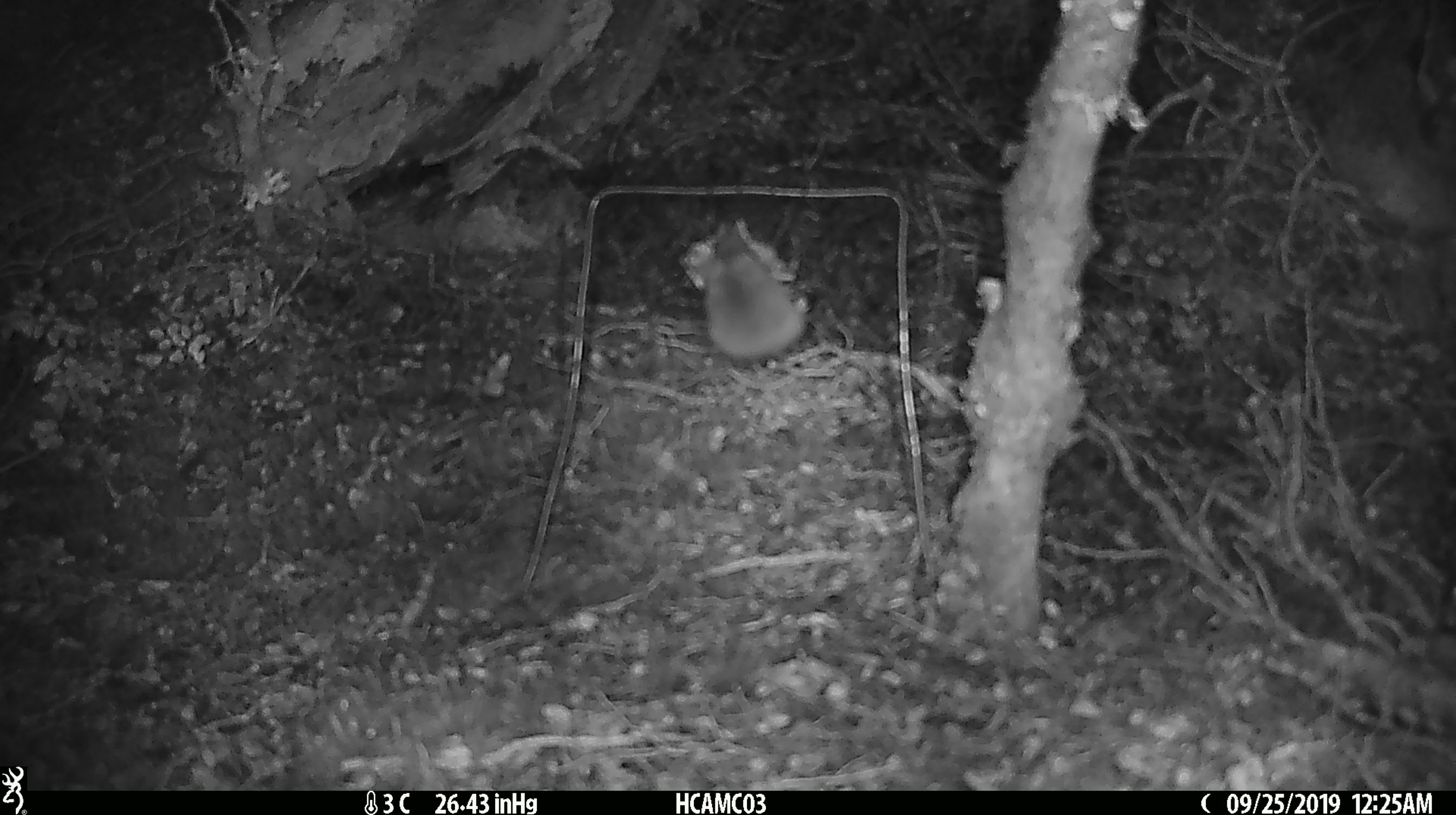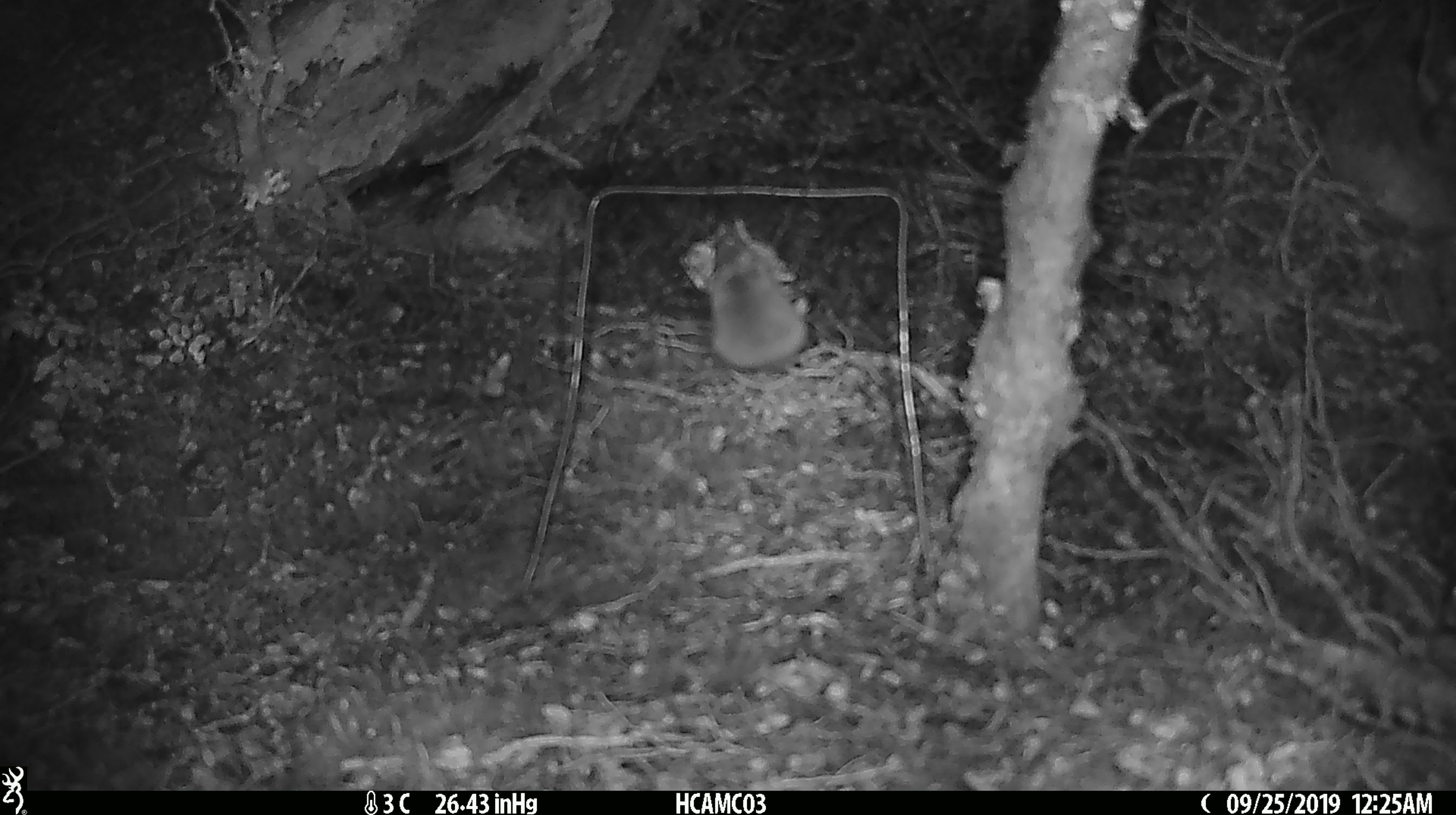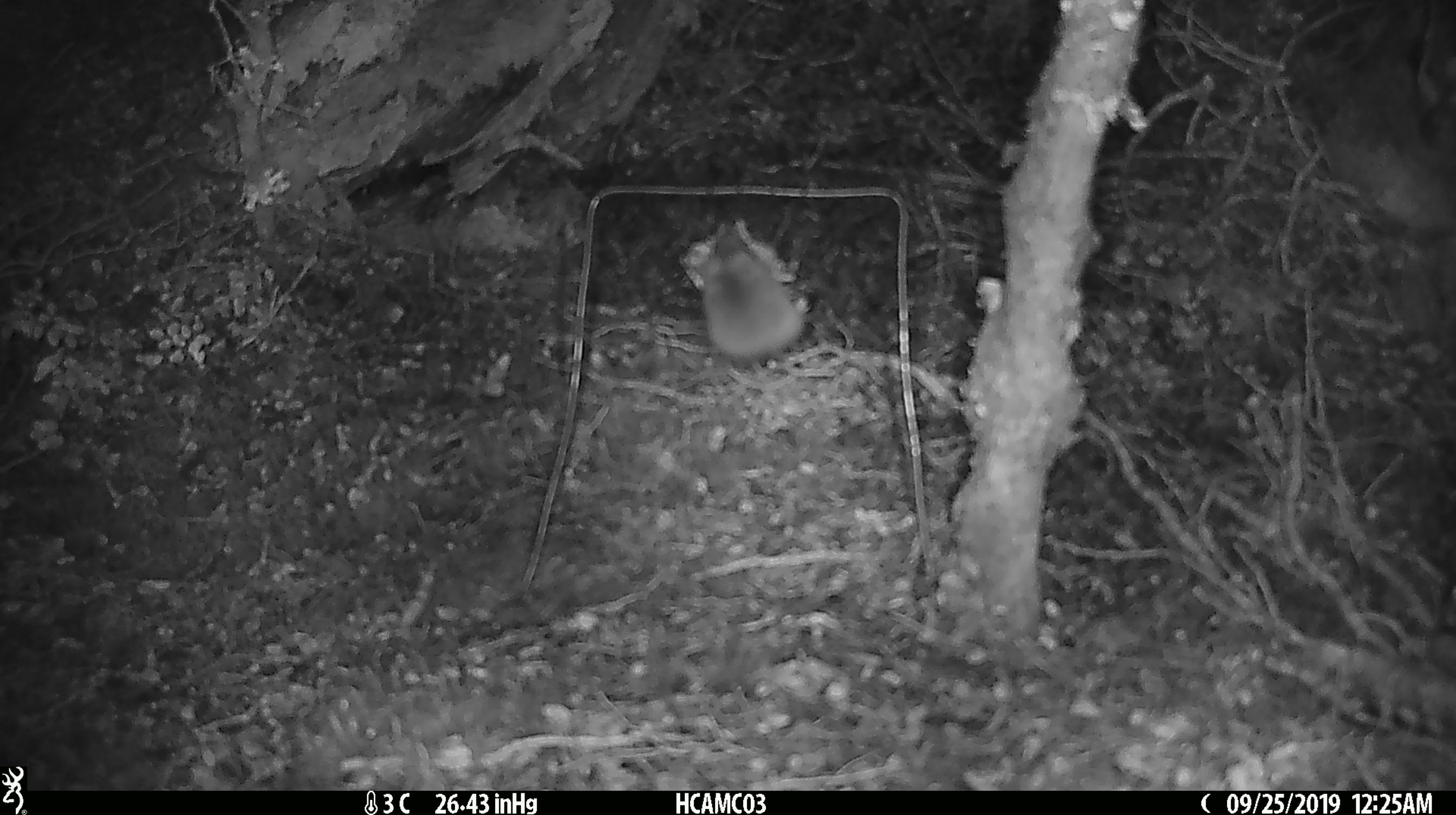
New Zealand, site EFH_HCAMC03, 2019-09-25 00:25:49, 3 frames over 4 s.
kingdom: Animalia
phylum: Chordata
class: Mammalia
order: Rodentia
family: Muridae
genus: Mus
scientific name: Mus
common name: mouse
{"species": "mouse (Mus)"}